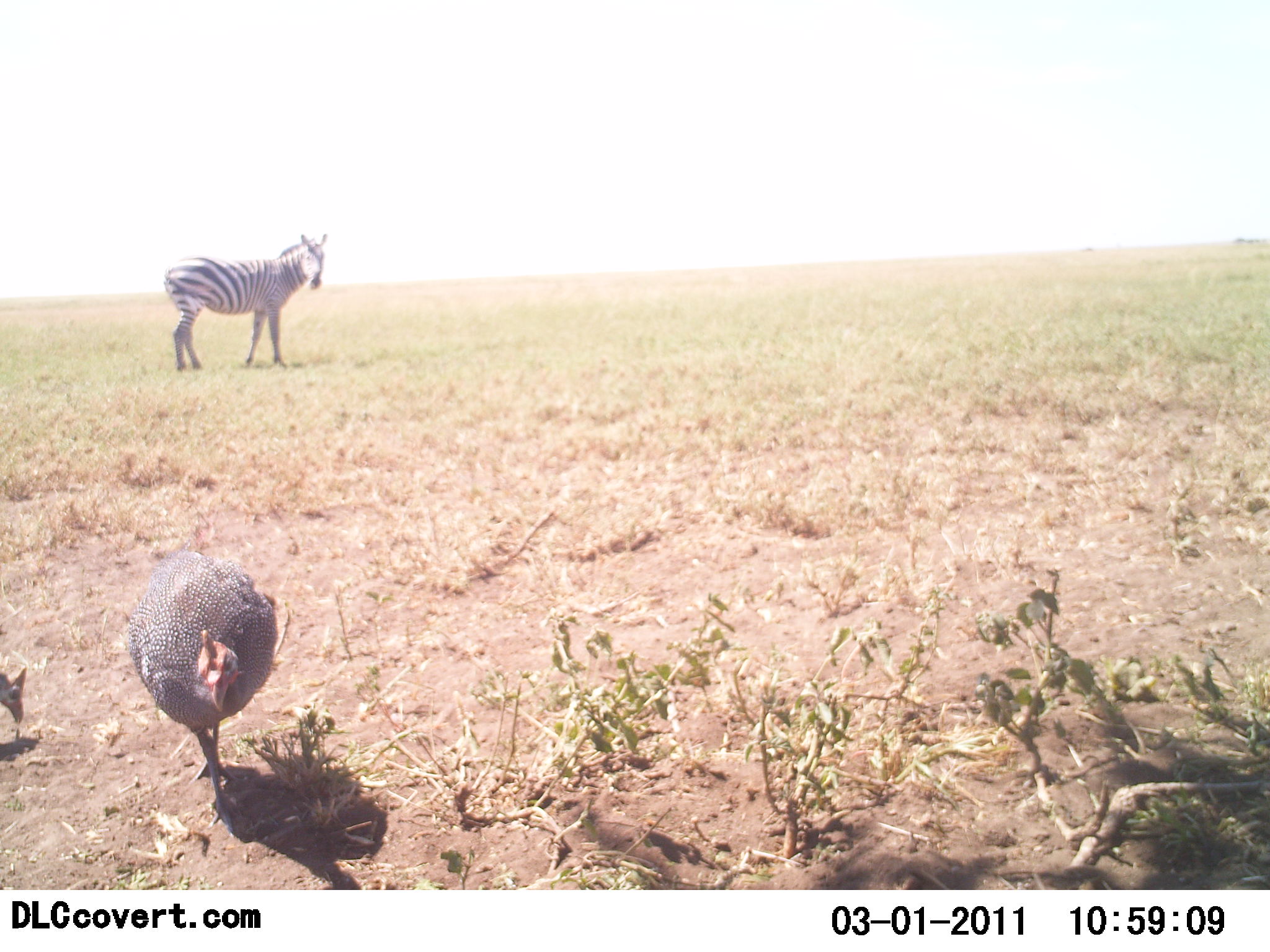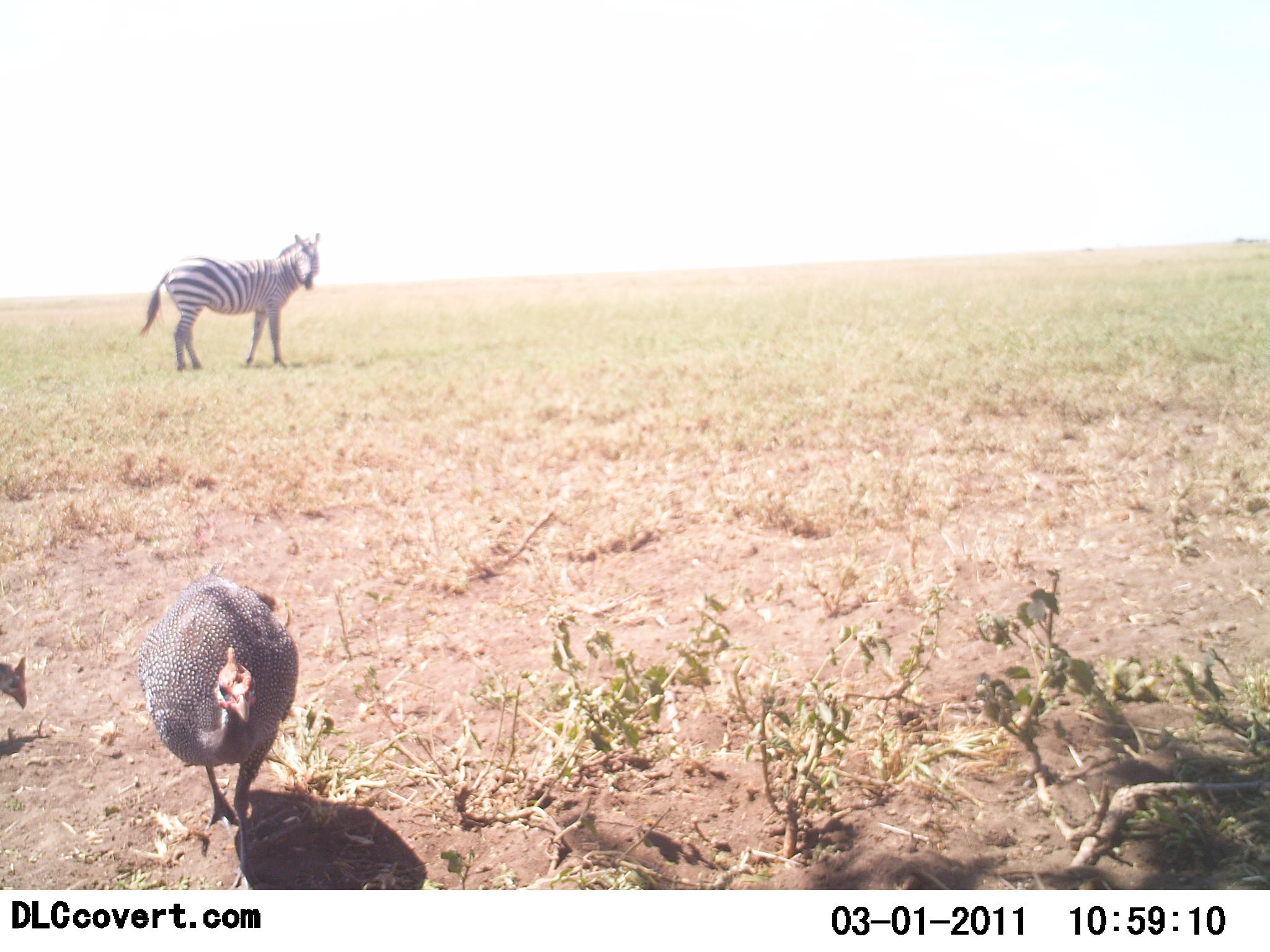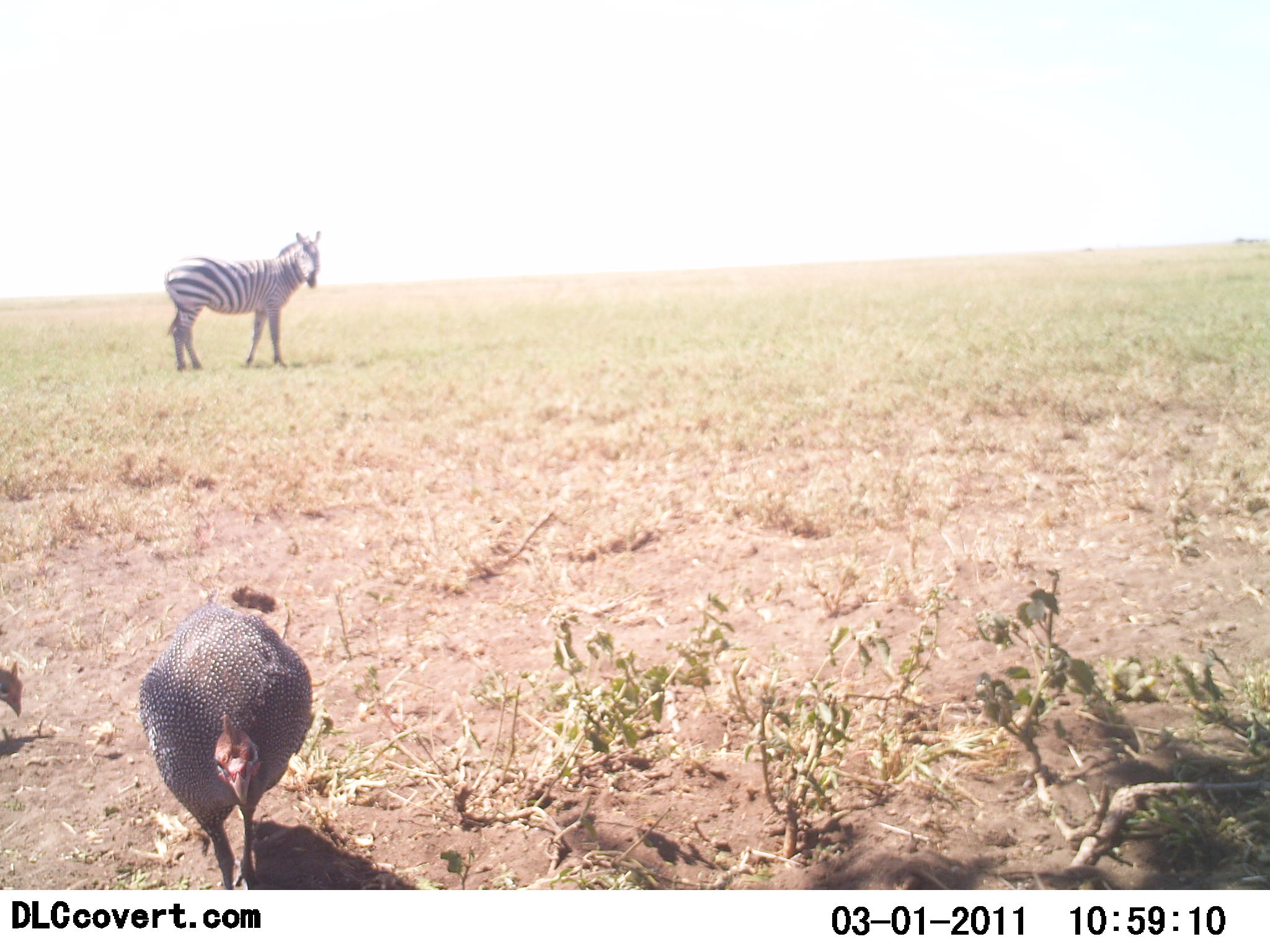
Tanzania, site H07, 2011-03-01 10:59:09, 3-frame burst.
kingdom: Animalia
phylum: Chordata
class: Aves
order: Galliformes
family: Numididae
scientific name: Numididae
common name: guinea fowl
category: guineafowl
Guineafowl (guinea fowl) (Numididae), count 2. Behavior (volunteer vote fractions): standing 23%, resting 8%, moving 77%, interacting 0%. Young present (vote fraction): 0%. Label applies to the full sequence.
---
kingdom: Animalia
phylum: Chordata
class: Mammalia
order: Perissodactyla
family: Equidae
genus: Equus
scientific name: Equus quagga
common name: plains zebra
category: zebra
Zebra (plains zebra) (Equus quagga), count 1. Behavior (volunteer vote fractions): standing 100%, resting 0%, moving 0%, interacting 8%. Young present (vote fraction): 0%. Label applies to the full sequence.